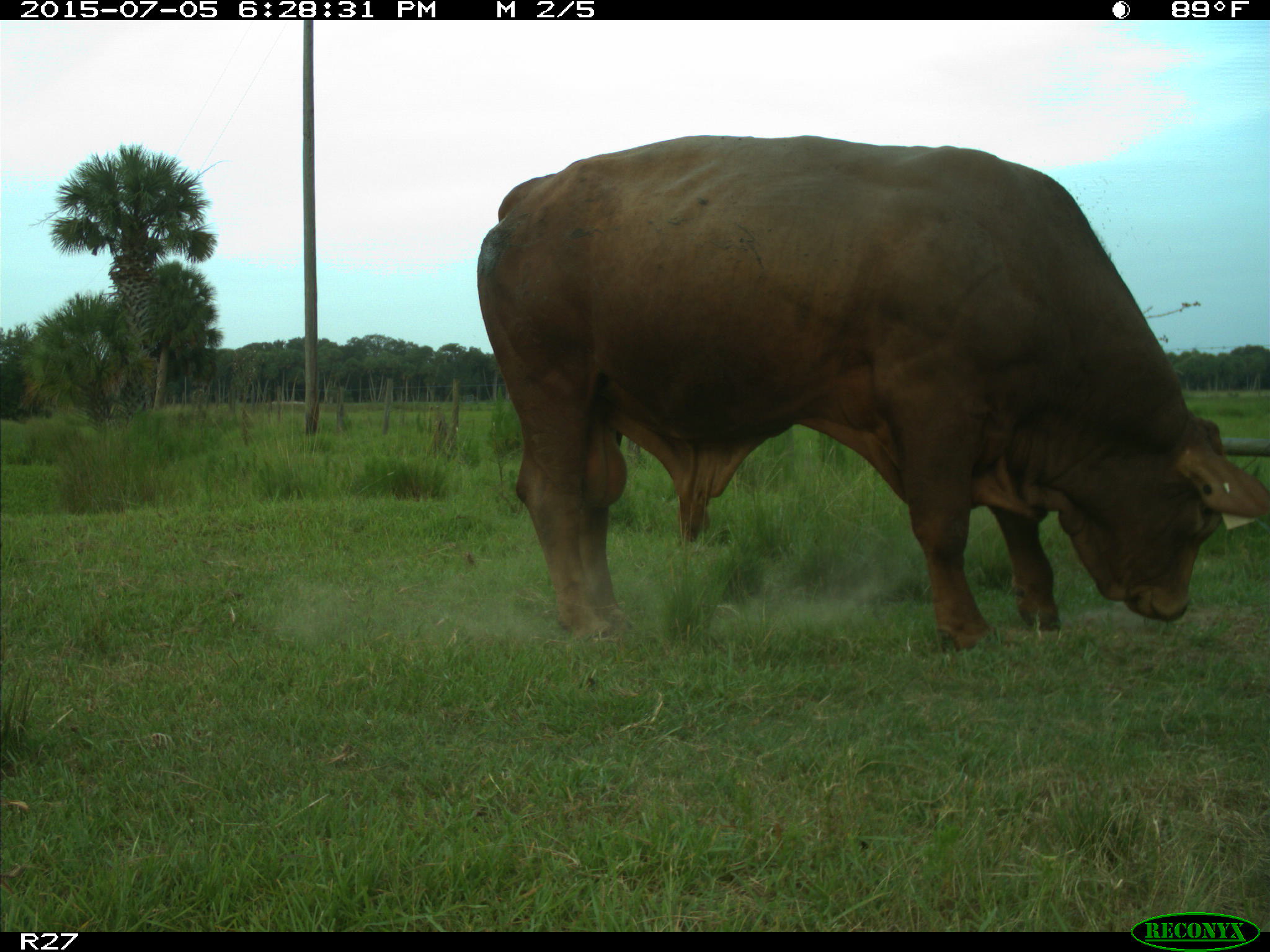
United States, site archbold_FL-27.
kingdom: Animalia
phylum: Chordata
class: Mammalia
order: Artiodactyla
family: Bovidae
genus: Bos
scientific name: Bos taurus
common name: domestic cow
Bos taurus (domestic cow).